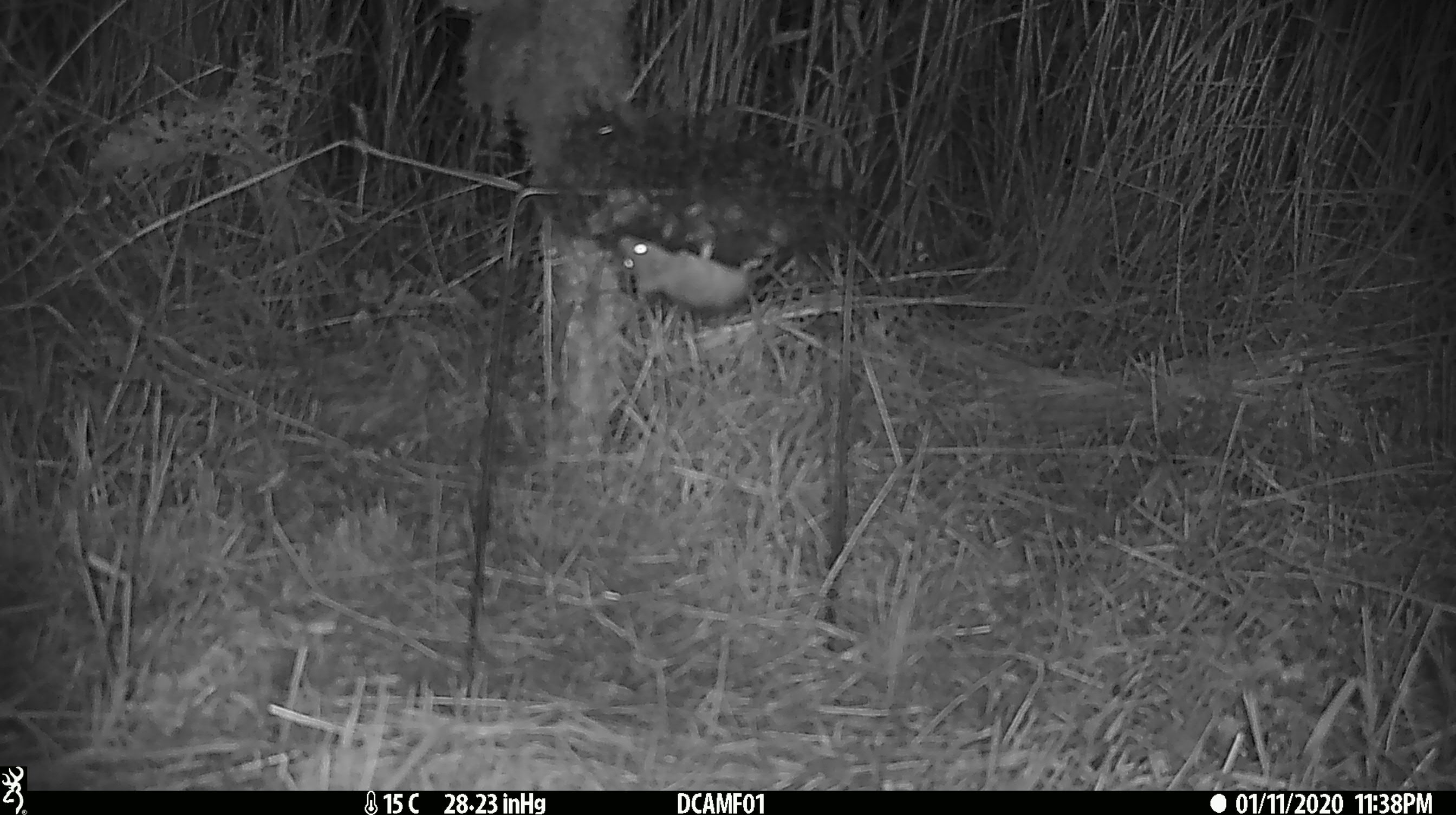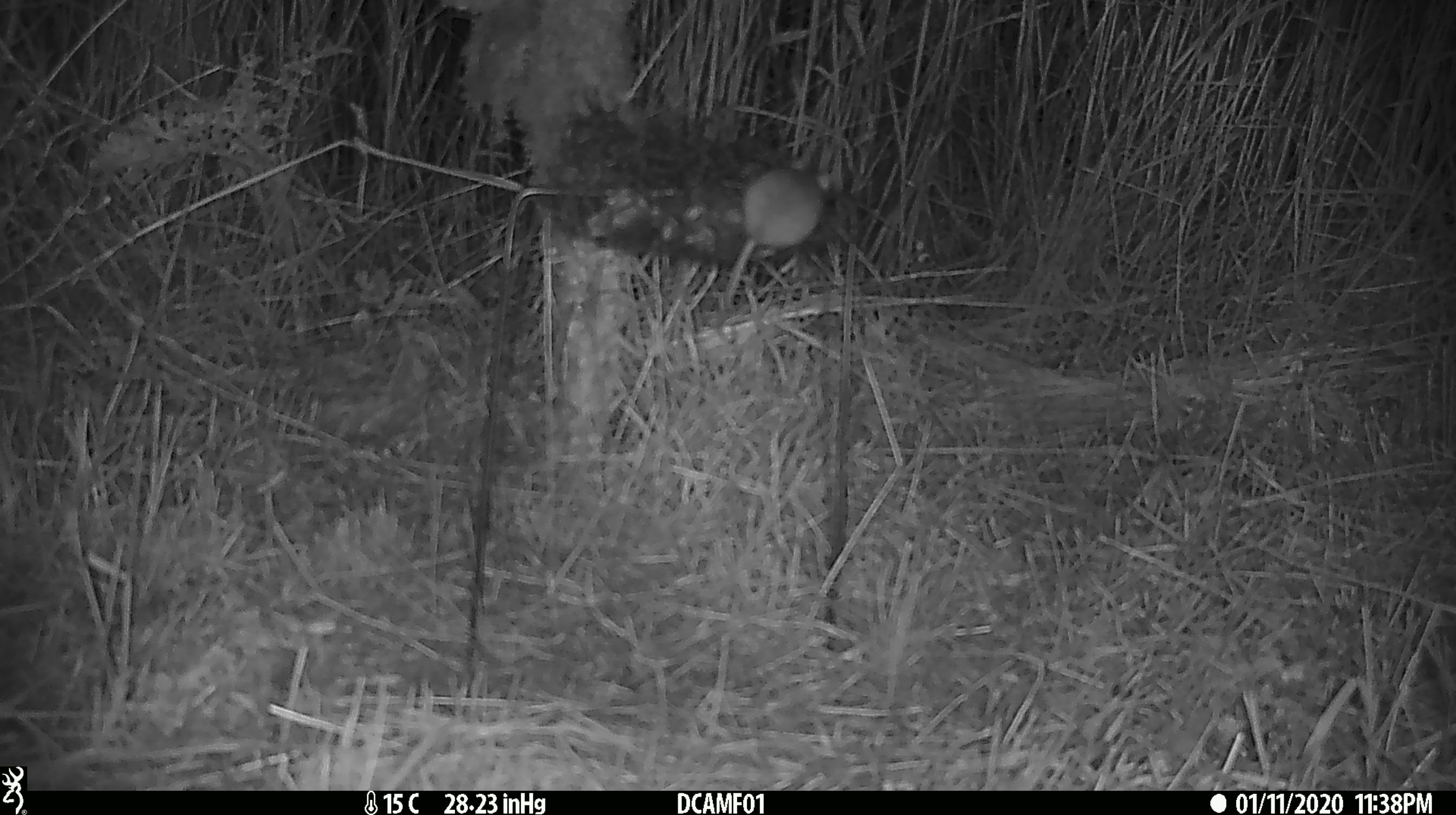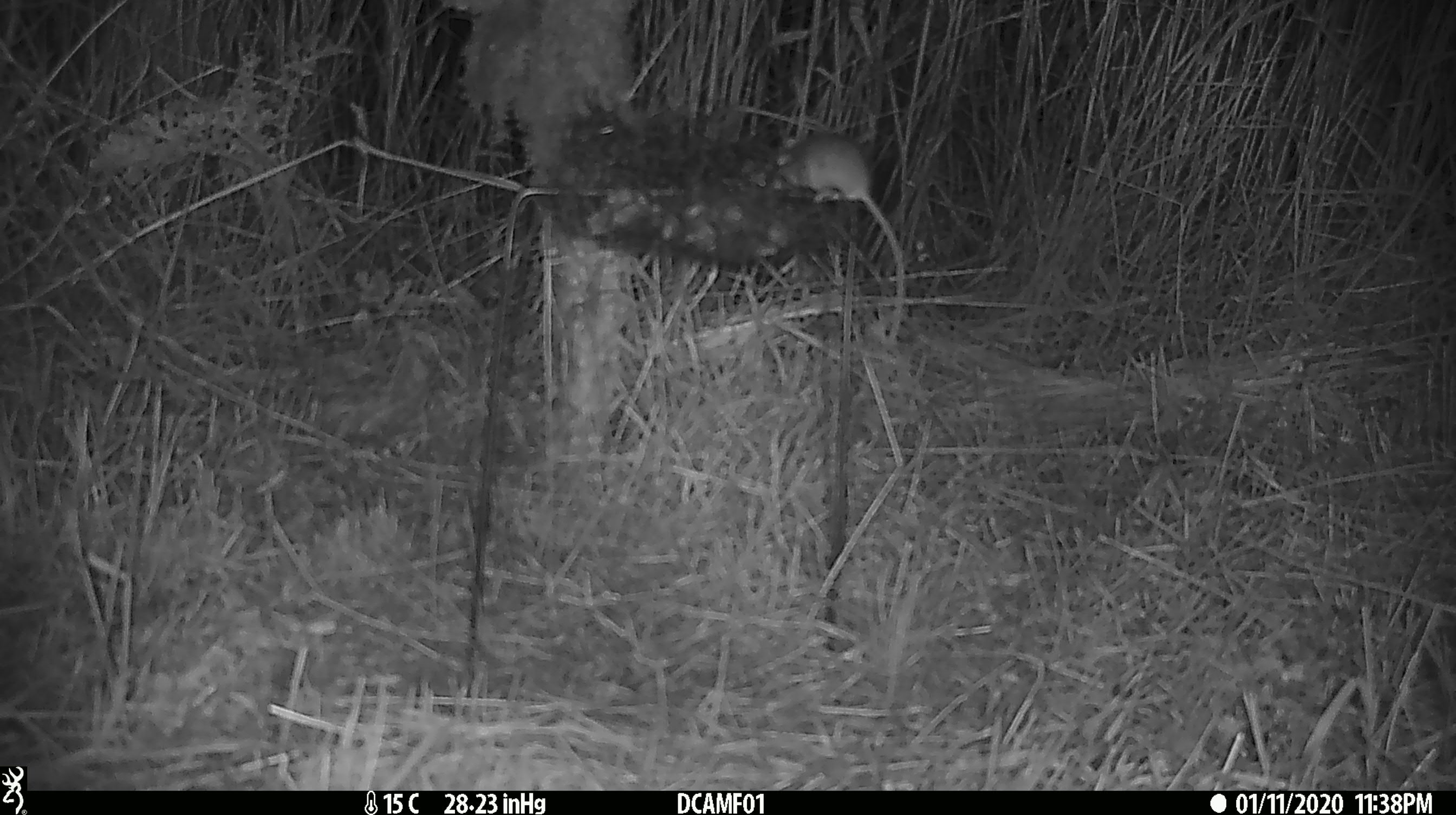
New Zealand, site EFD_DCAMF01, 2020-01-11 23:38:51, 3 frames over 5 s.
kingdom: Animalia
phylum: Chordata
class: Mammalia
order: Rodentia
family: Muridae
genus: Mus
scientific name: Mus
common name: mouse